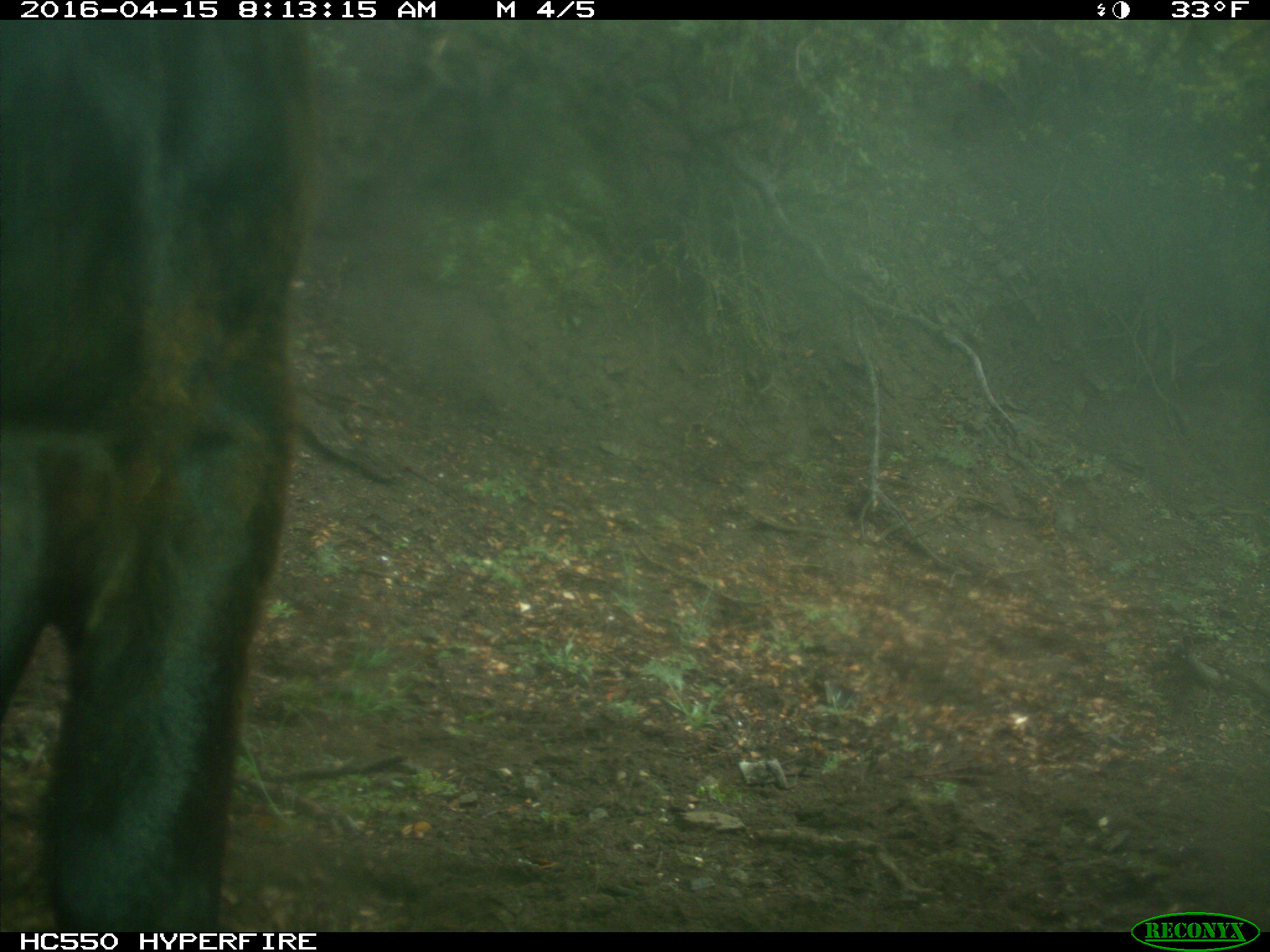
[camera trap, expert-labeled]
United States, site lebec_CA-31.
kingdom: Animalia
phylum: Chordata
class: Mammalia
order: Artiodactyla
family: Bovidae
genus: Bos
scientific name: Bos taurus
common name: domestic cow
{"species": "Bos taurus (domestic cow)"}